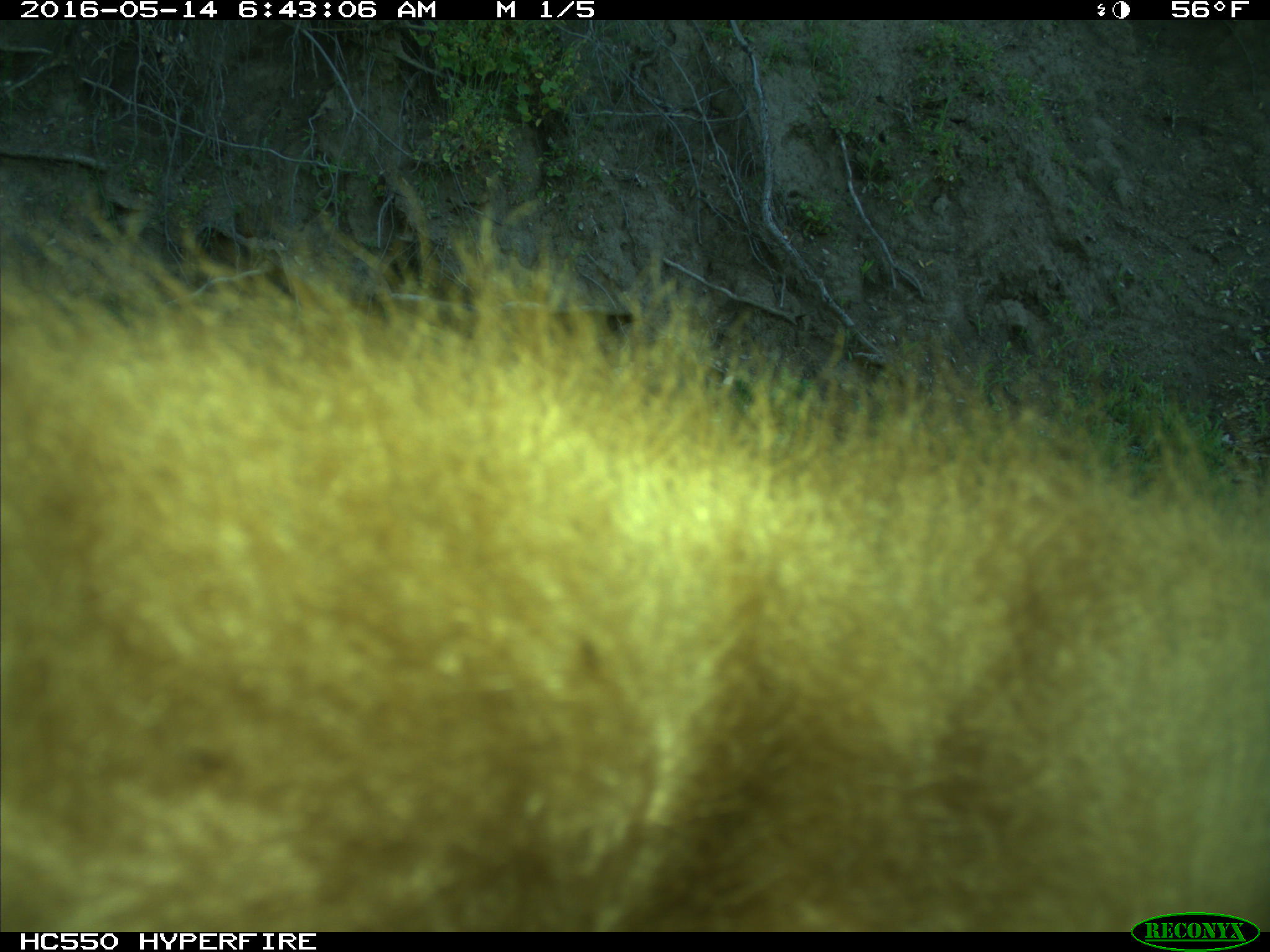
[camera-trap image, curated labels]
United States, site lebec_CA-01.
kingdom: Animalia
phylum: Chordata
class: Mammalia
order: Carnivora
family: Ursidae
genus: Ursus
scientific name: Ursus americanus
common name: american black bear